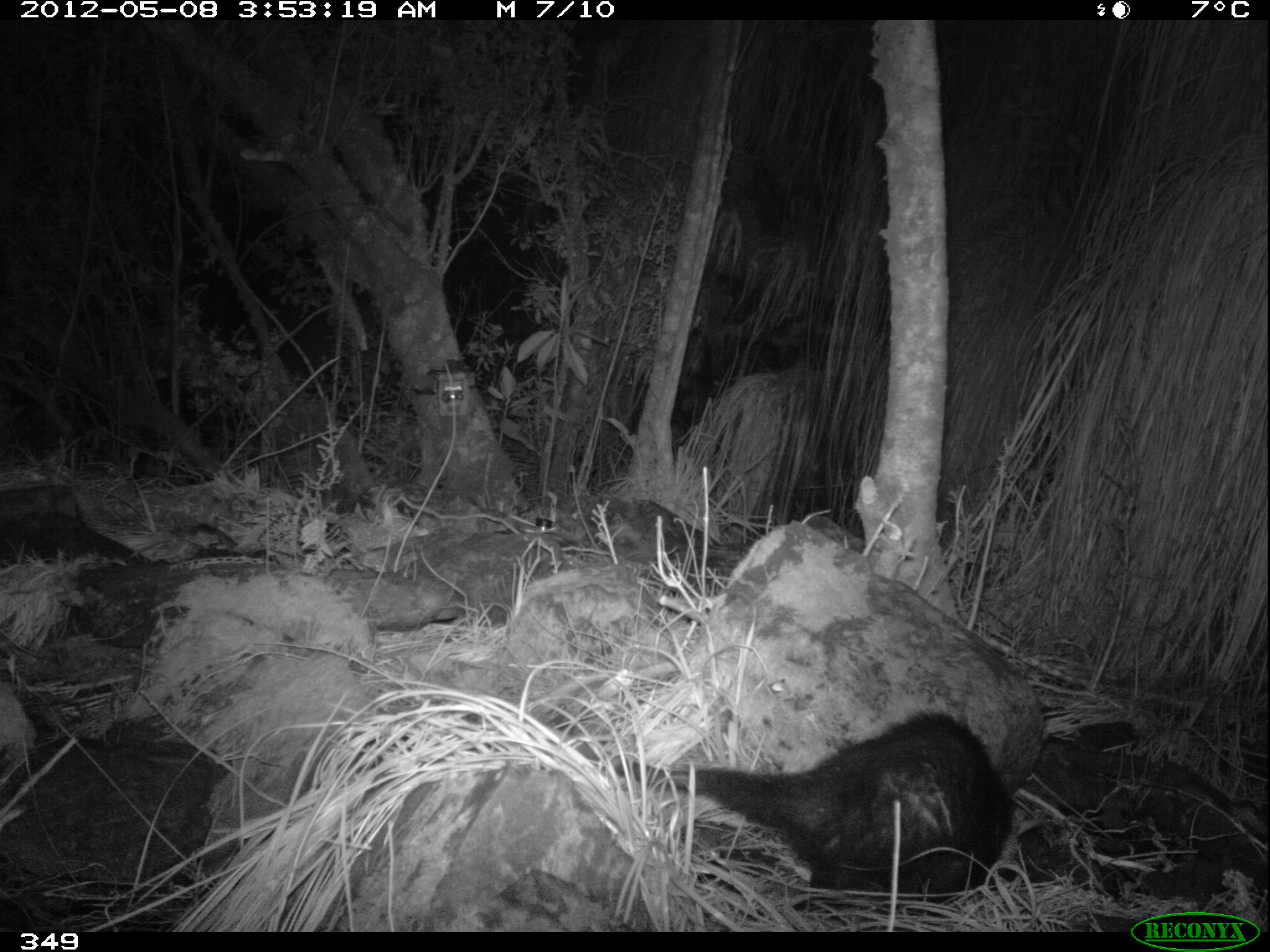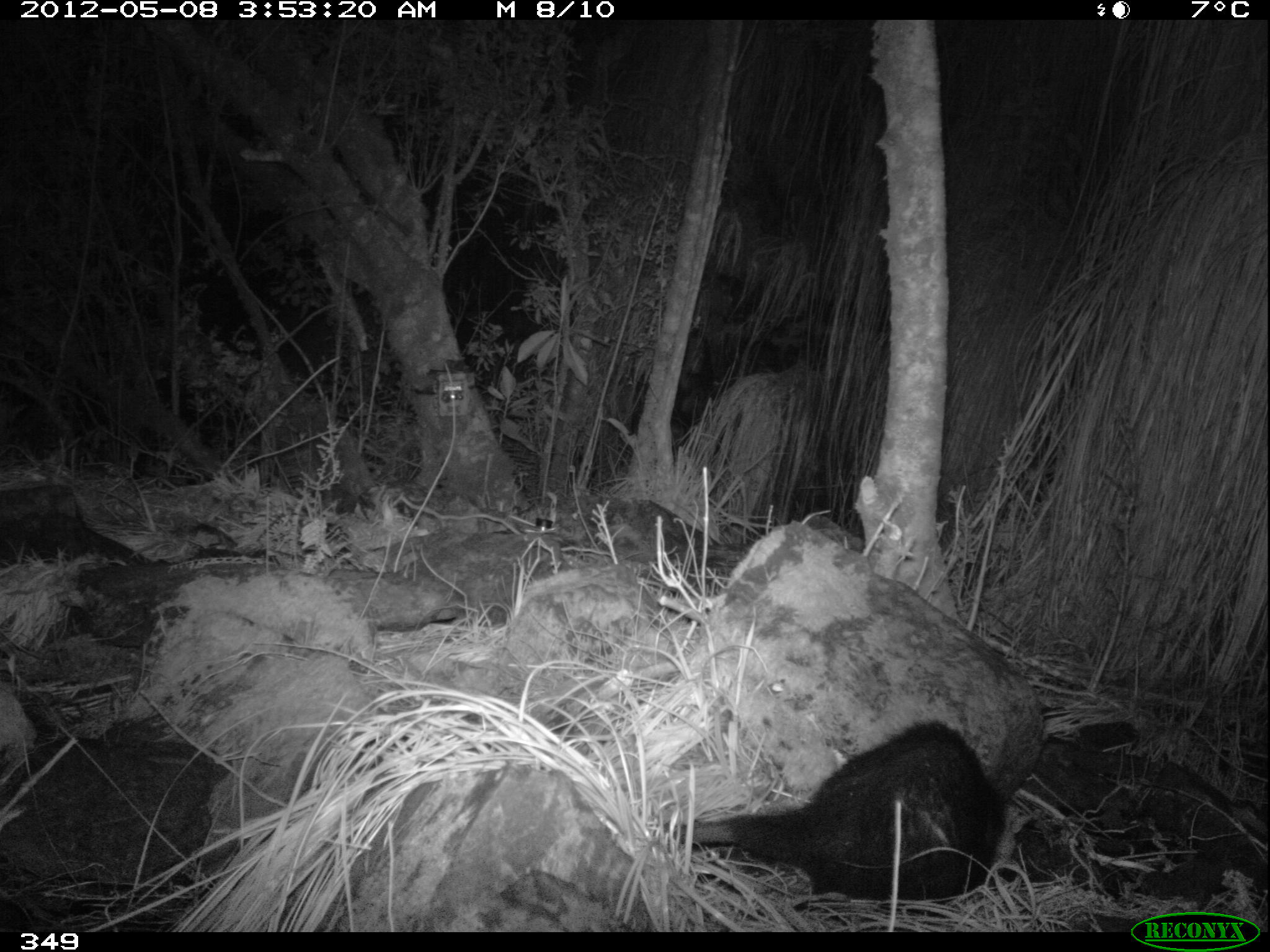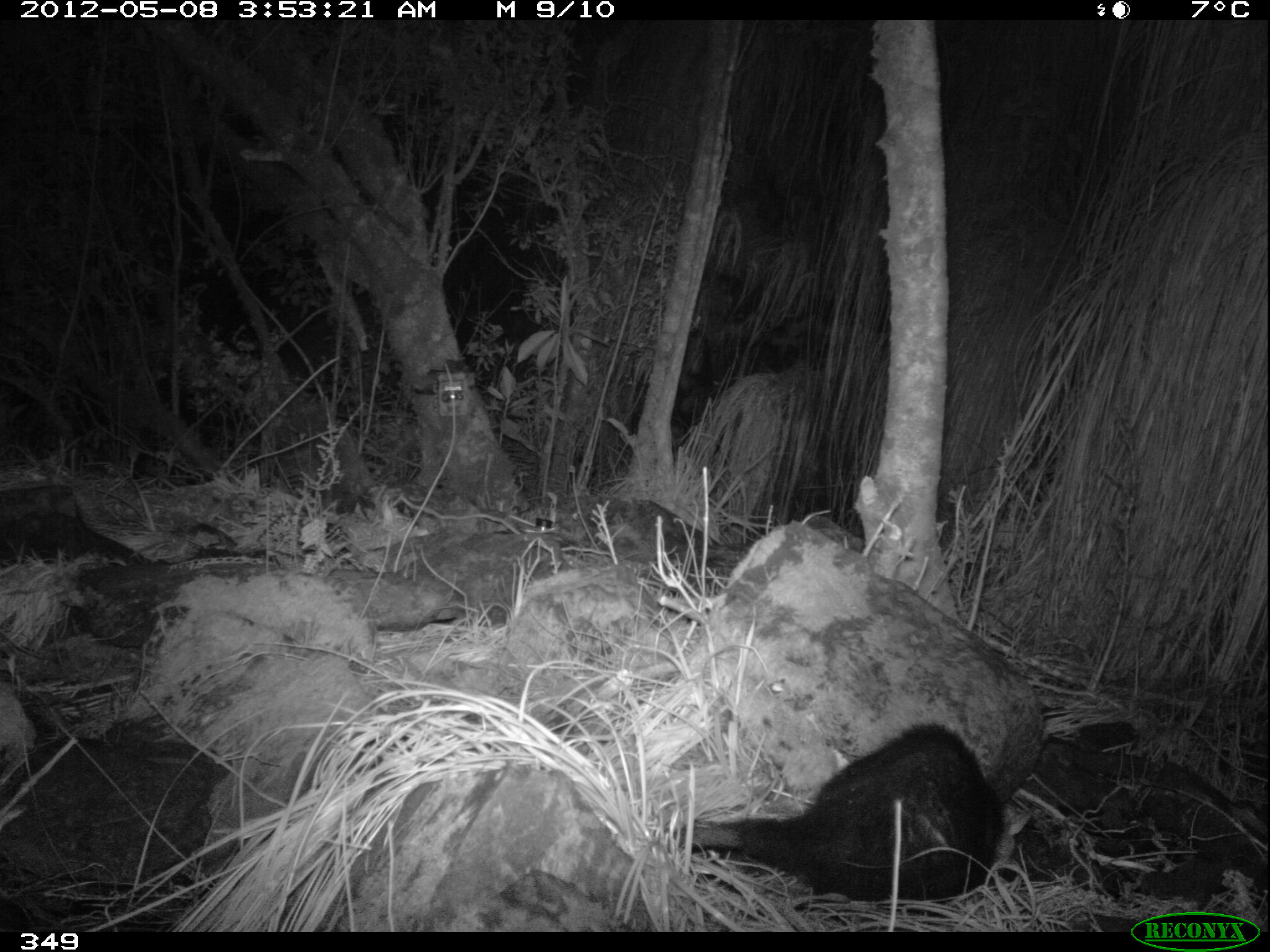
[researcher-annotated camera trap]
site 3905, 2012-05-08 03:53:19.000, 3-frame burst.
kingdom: Animalia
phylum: Chordata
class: Mammalia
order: Didelphimorphia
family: Didelphidae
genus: Didelphis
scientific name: Didelphis pernigra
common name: andean white-eared opossum